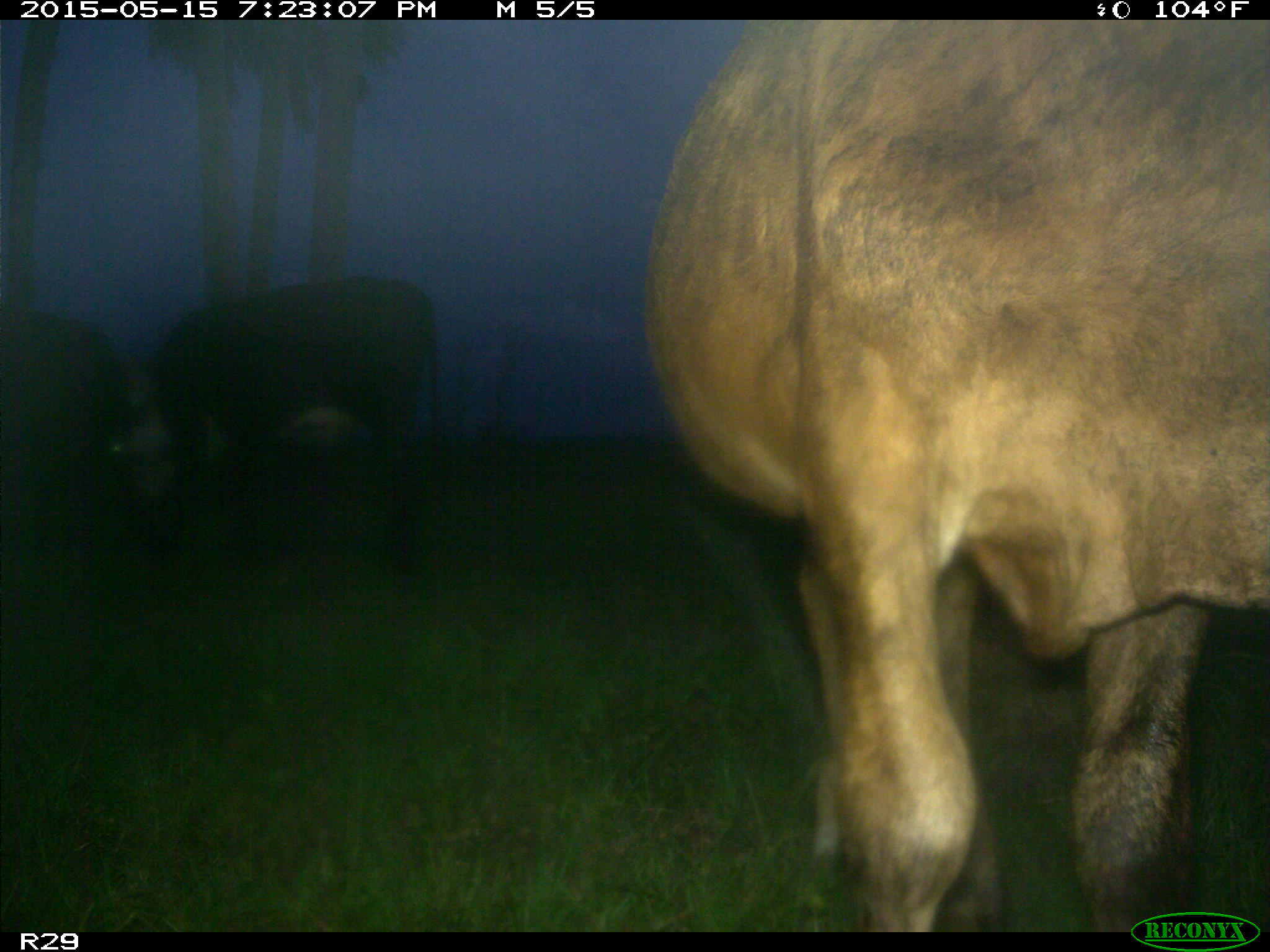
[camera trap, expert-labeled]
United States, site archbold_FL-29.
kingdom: Animalia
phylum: Chordata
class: Mammalia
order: Artiodactyla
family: Bovidae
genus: Bos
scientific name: Bos taurus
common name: domestic cow